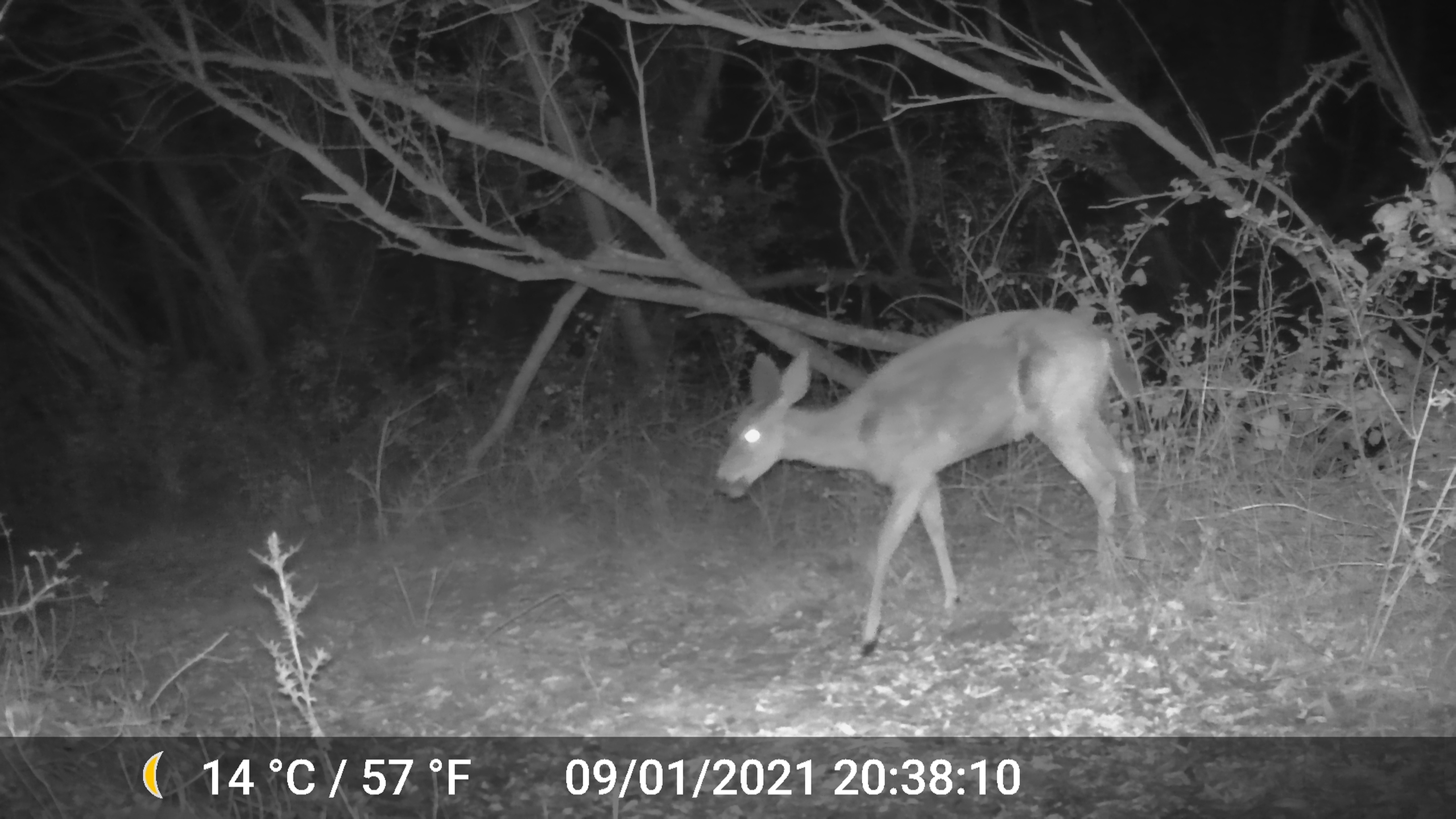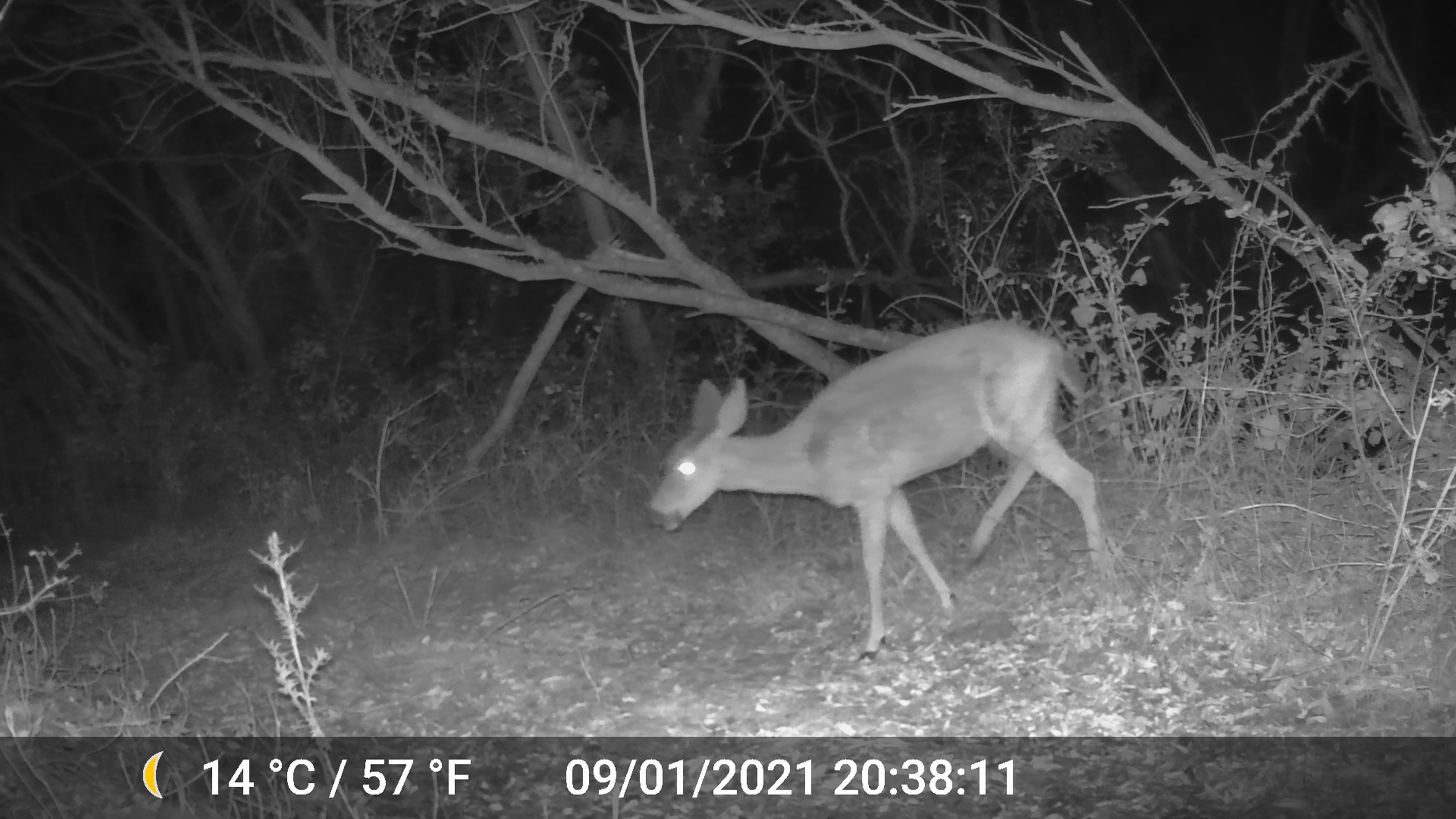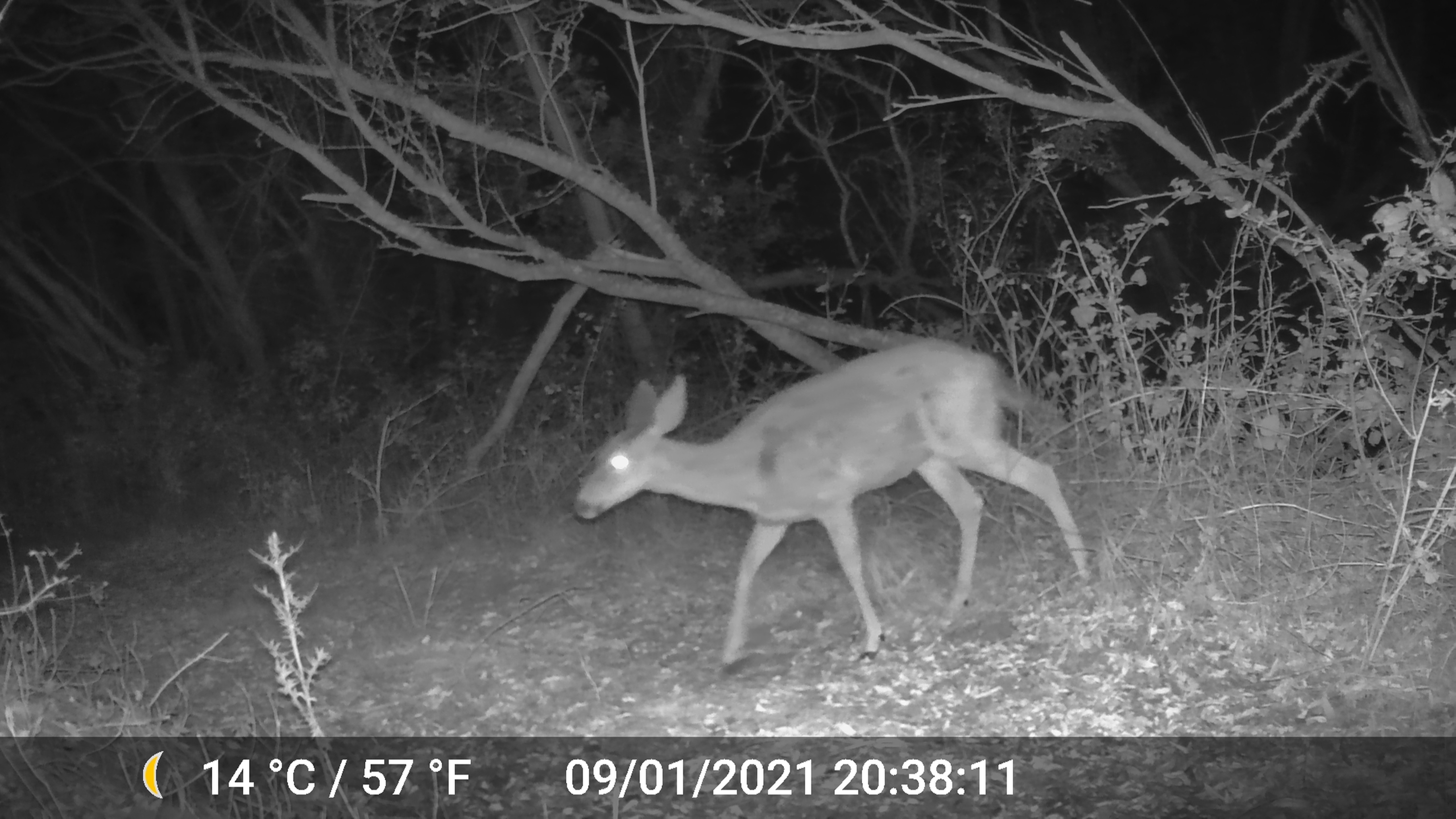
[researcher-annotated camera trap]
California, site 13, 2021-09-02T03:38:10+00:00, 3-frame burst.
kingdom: Animalia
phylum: Chordata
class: Mammalia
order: Artiodactyla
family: Cervidae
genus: Odocoileus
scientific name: Odocoileus hemionus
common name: mule deer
Mule deer (Odocoileus hemionus).